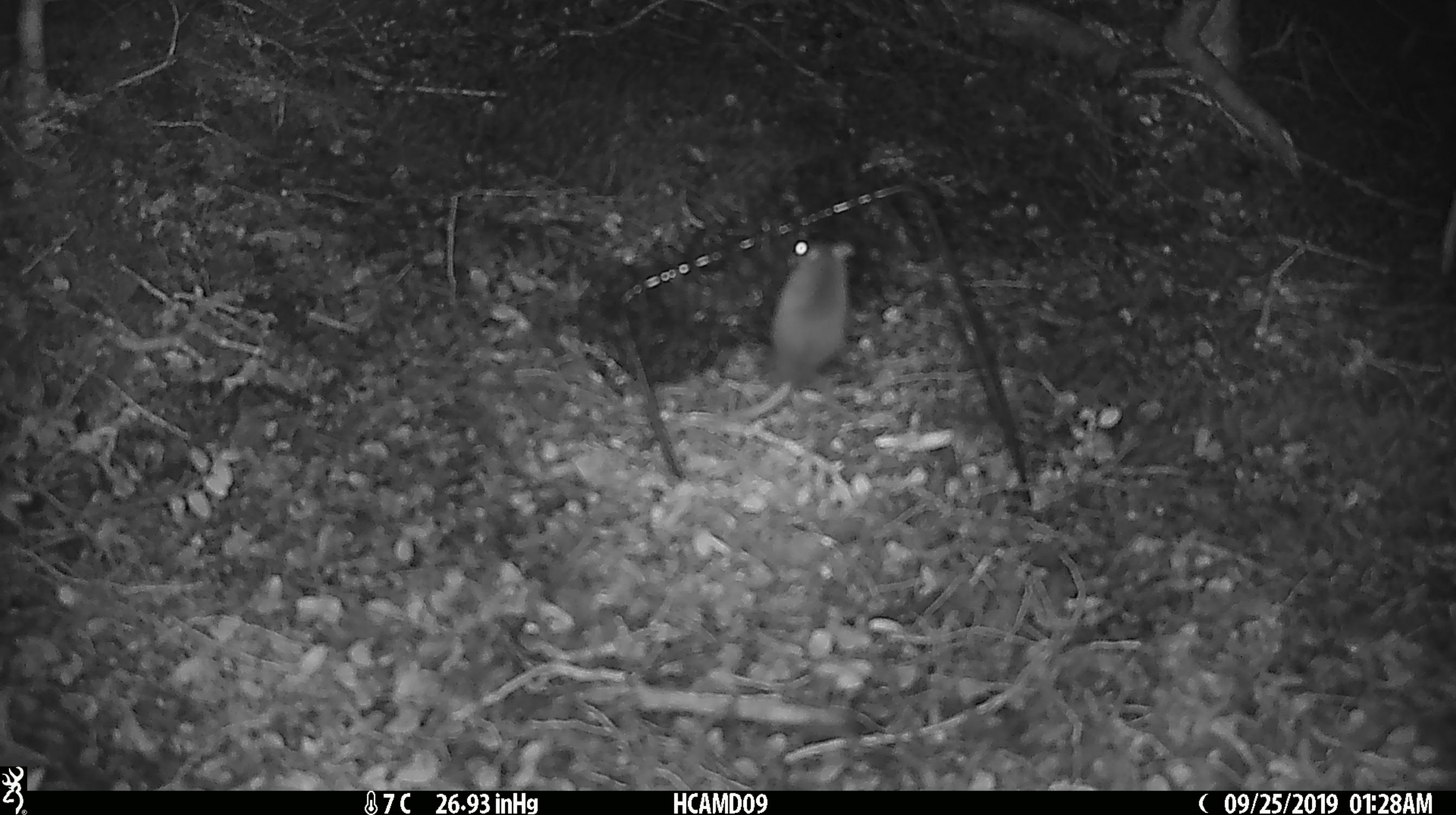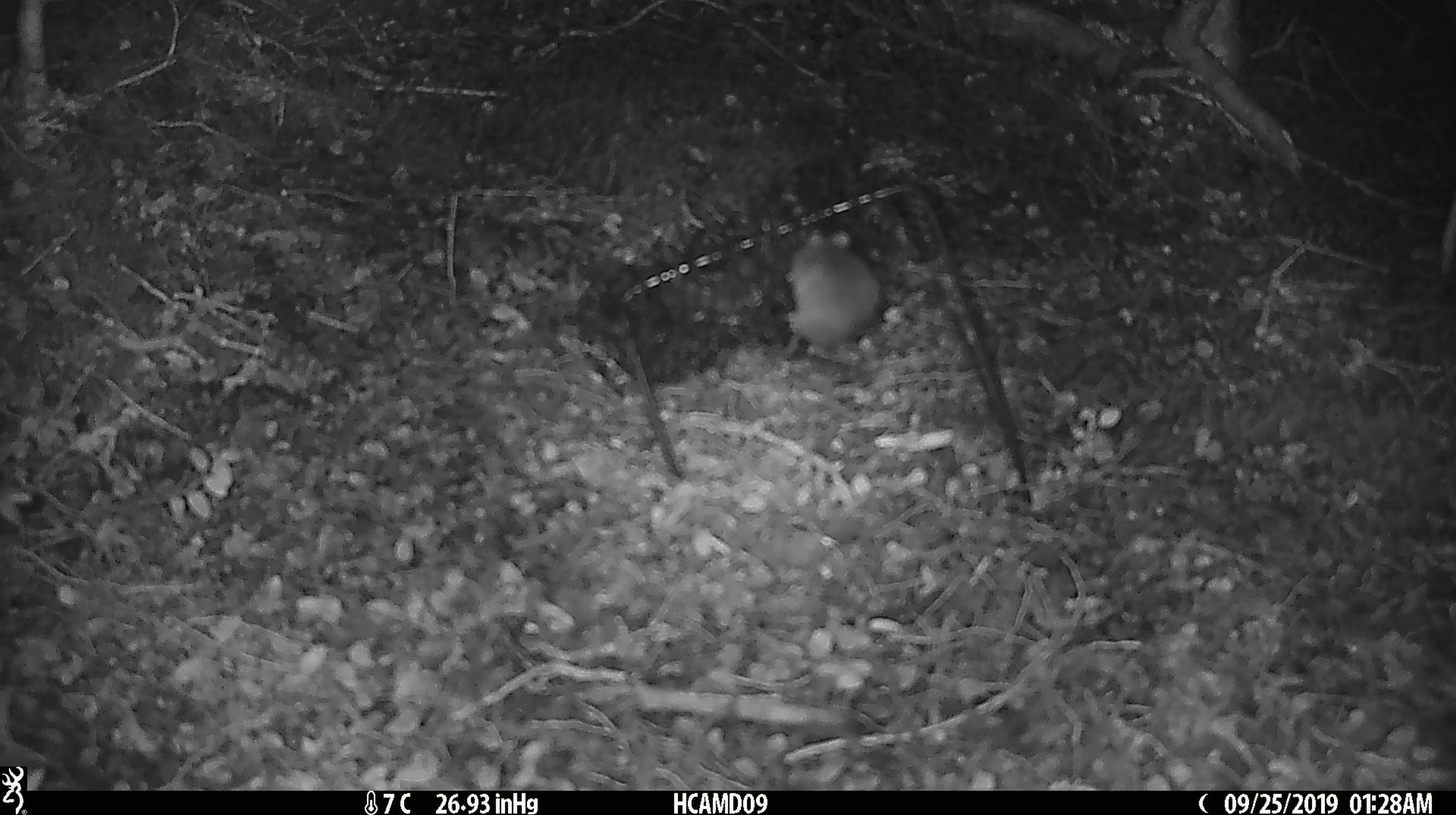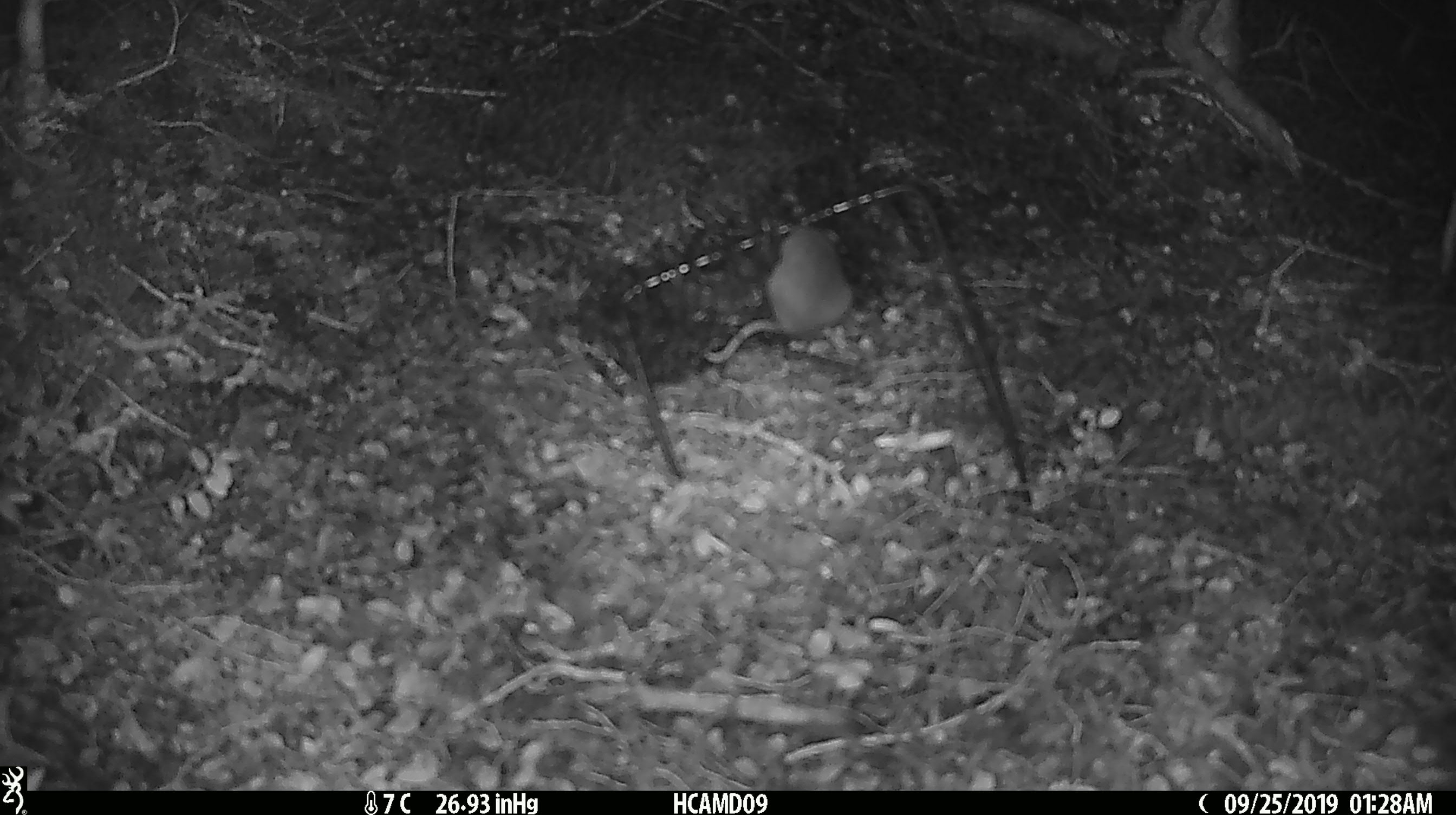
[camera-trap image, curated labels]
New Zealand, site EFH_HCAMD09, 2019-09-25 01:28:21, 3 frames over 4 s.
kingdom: Animalia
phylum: Chordata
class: Mammalia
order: Rodentia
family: Muridae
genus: Mus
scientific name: Mus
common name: mouse